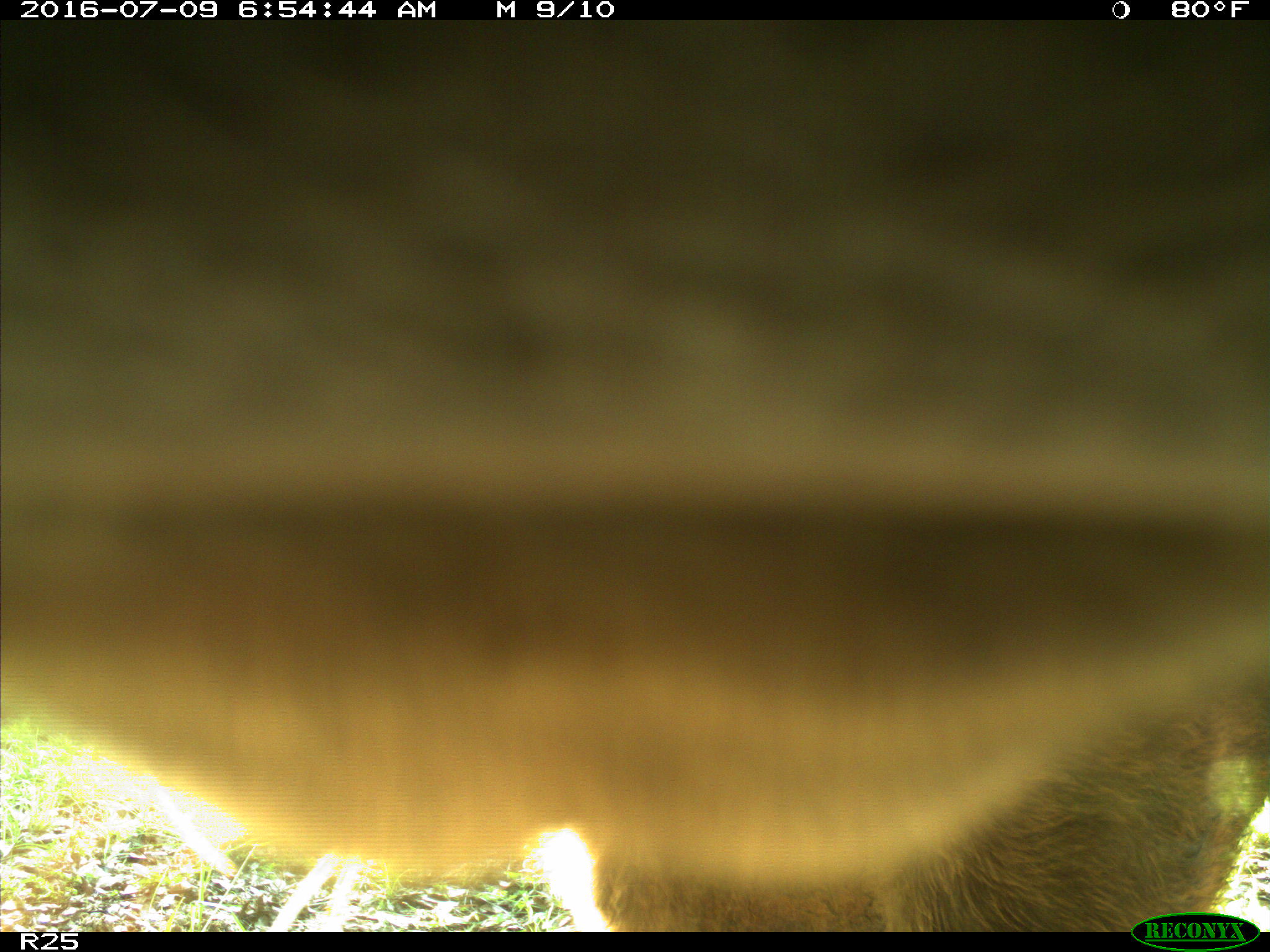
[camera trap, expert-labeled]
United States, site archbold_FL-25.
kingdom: Animalia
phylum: Chordata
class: Mammalia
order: Artiodactyla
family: Bovidae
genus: Bos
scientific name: Bos taurus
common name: domestic cow